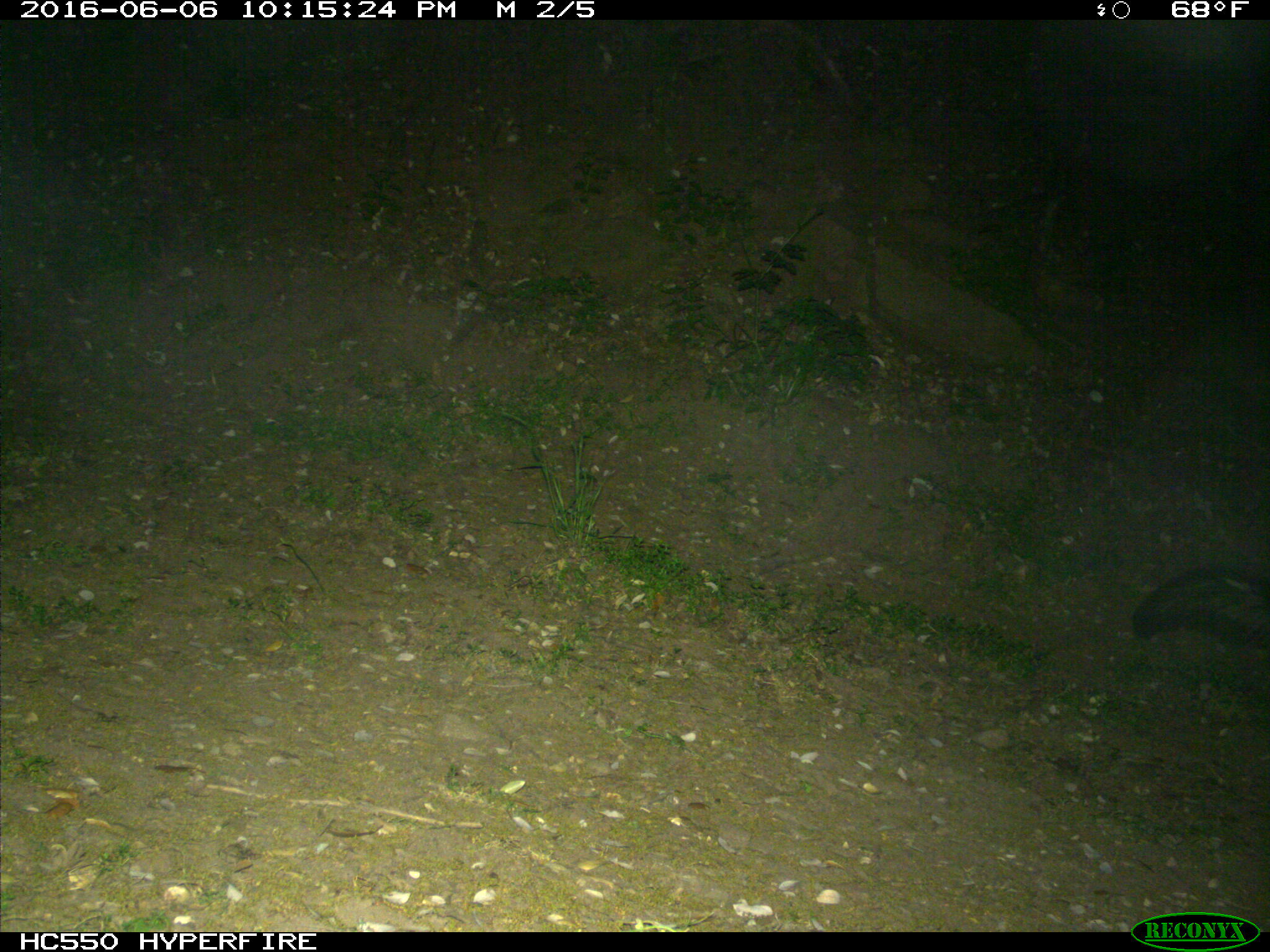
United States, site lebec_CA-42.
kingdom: Animalia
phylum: Chordata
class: Mammalia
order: Carnivora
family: Mephitidae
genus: Mephitis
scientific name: Mephitis mephitis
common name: striped skunk